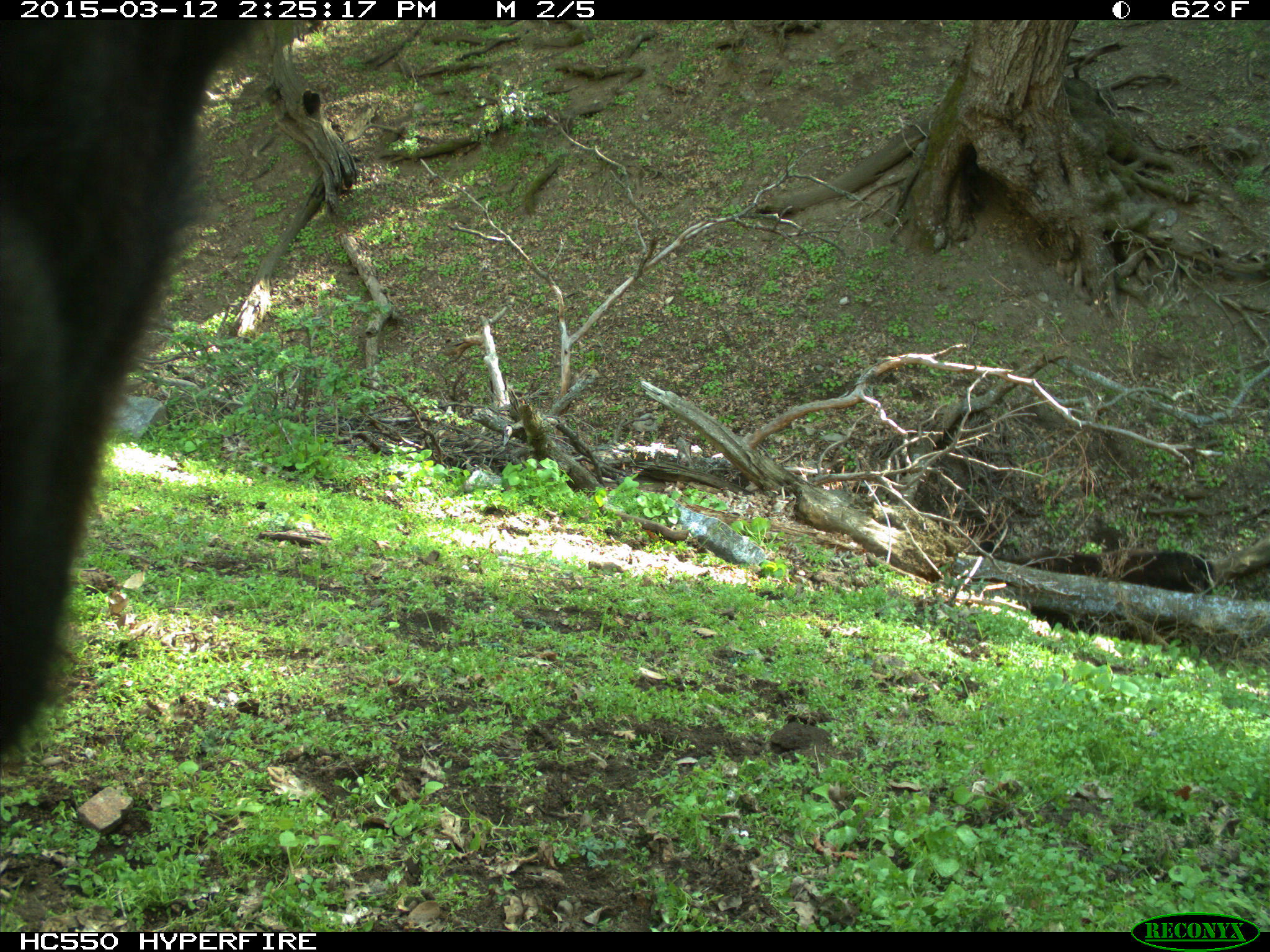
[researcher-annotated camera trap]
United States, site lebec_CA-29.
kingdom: Animalia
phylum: Chordata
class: Mammalia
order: Artiodactyla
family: Bovidae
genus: Bos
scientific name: Bos taurus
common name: domestic cow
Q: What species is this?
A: Bos taurus (domestic cow).